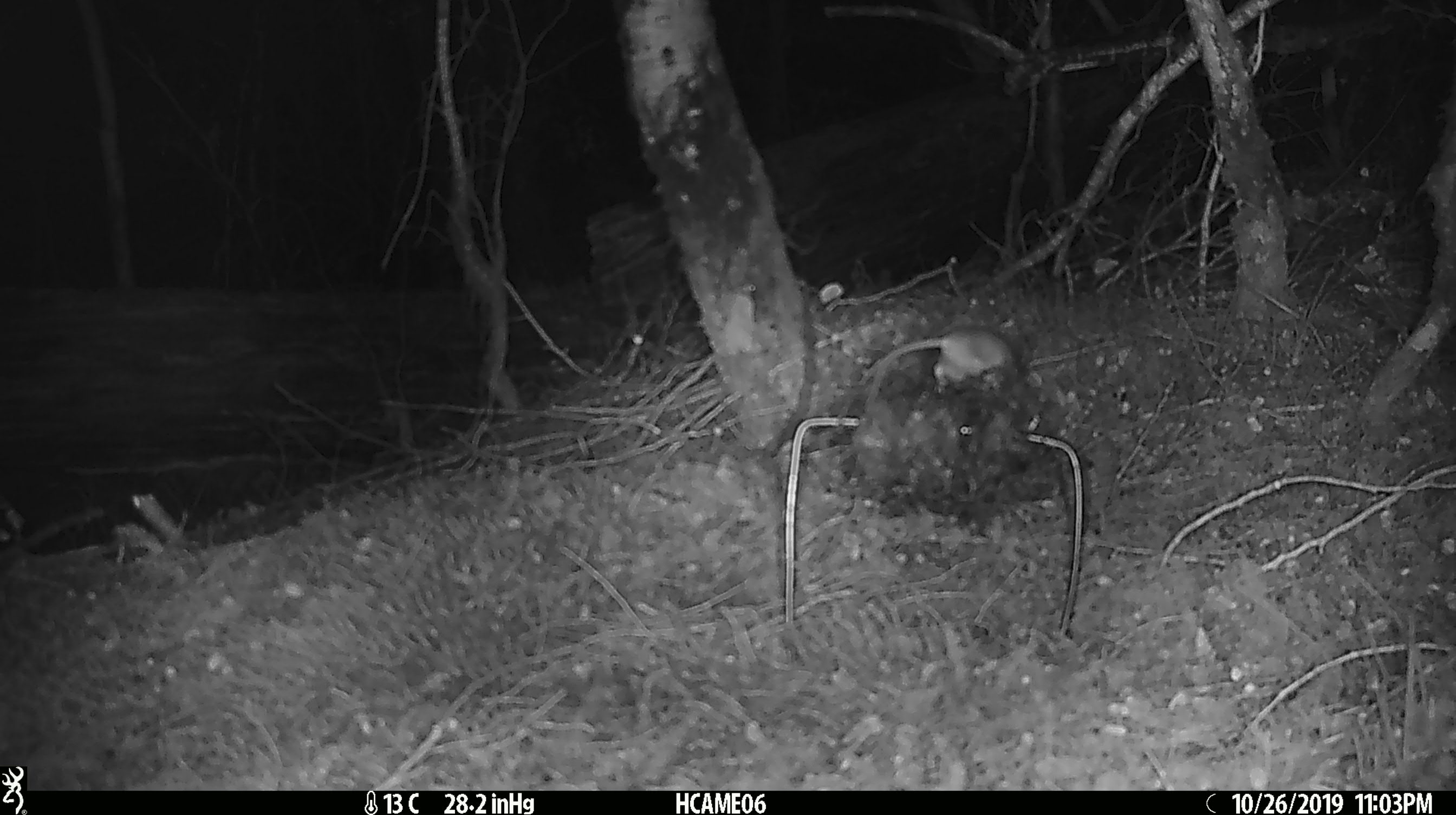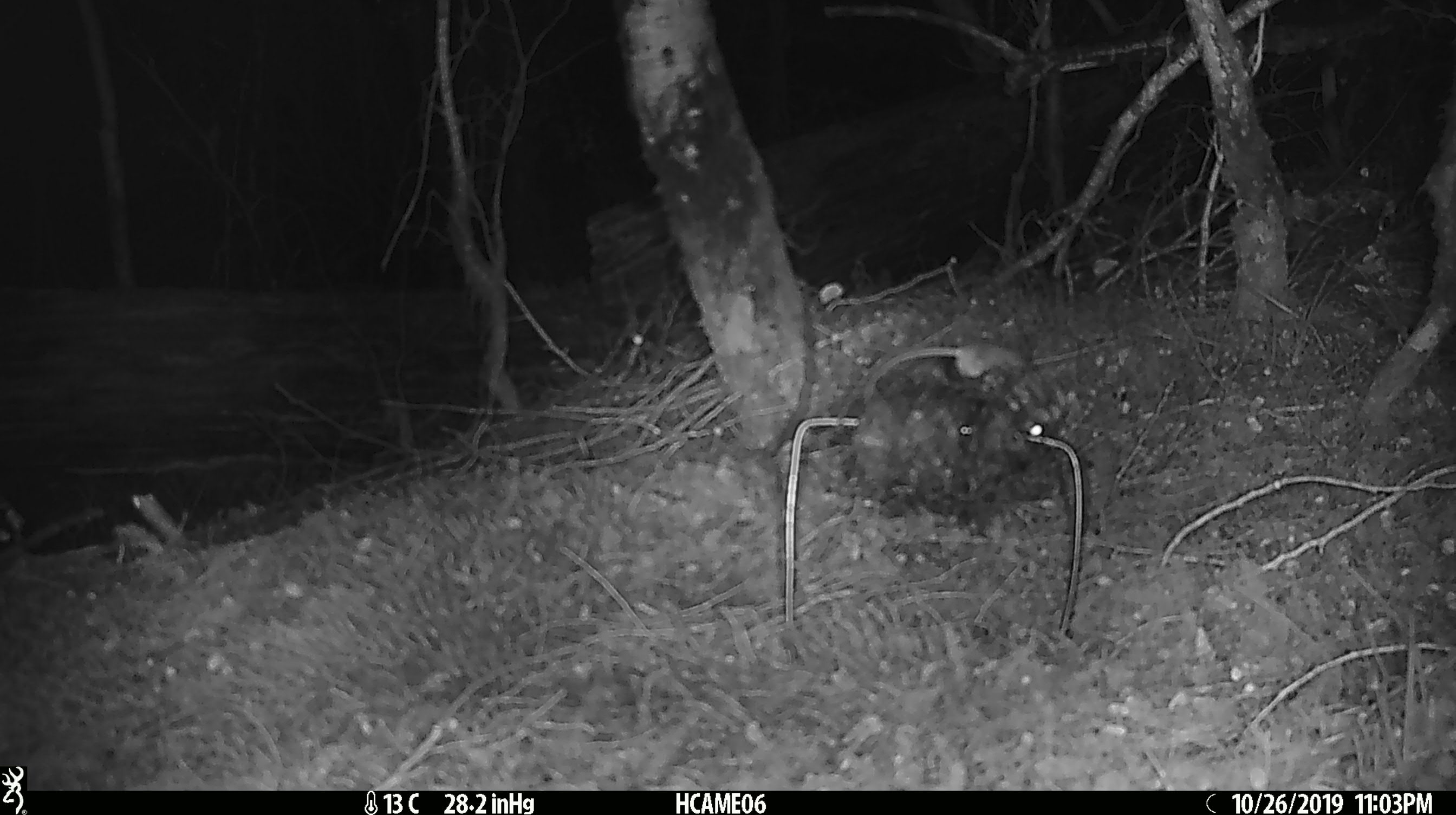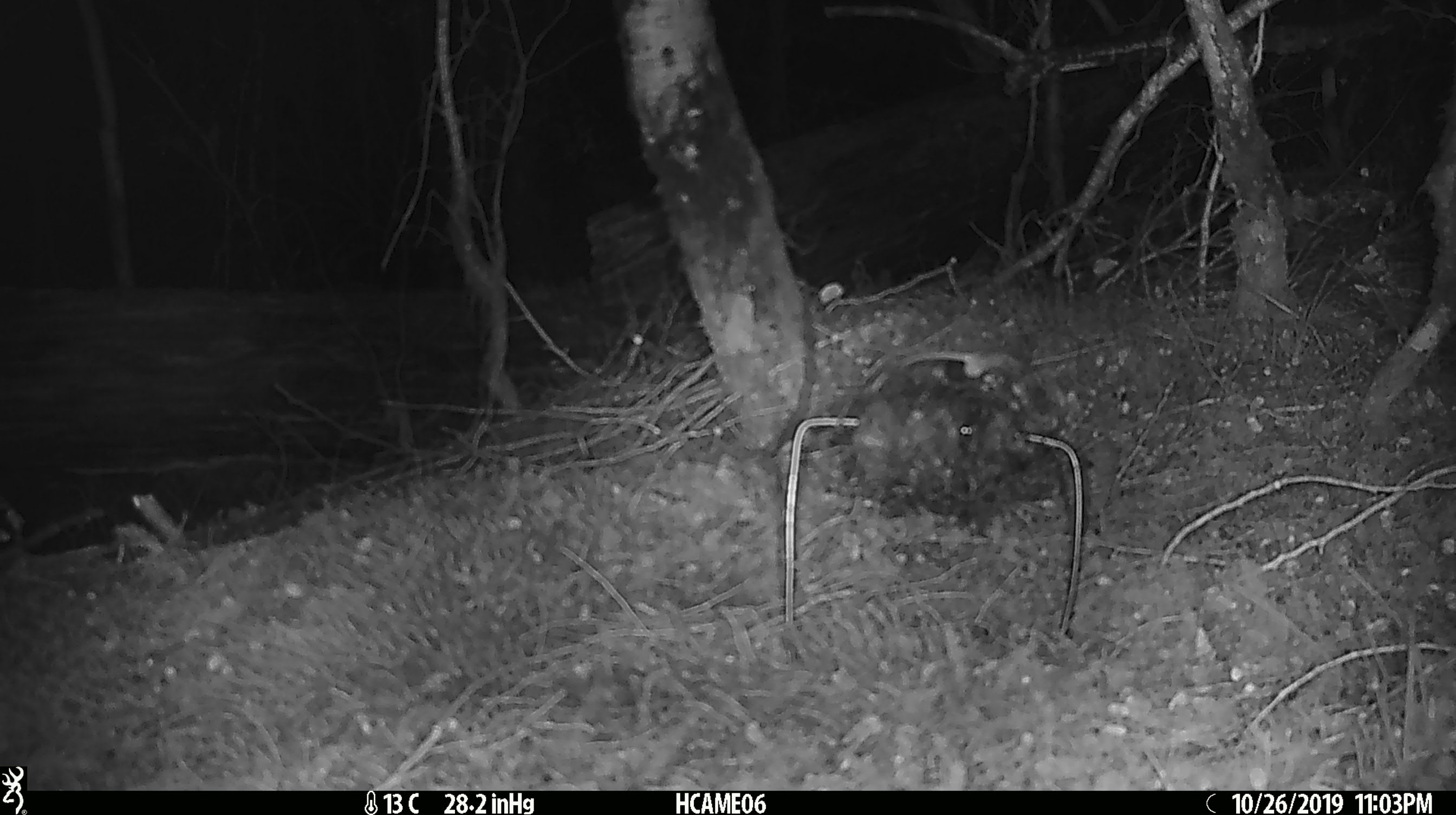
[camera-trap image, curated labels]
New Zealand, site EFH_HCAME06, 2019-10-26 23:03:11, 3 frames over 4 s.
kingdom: Animalia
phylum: Chordata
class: Mammalia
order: Rodentia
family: Muridae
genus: Mus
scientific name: Mus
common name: mouse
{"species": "mouse (Mus)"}